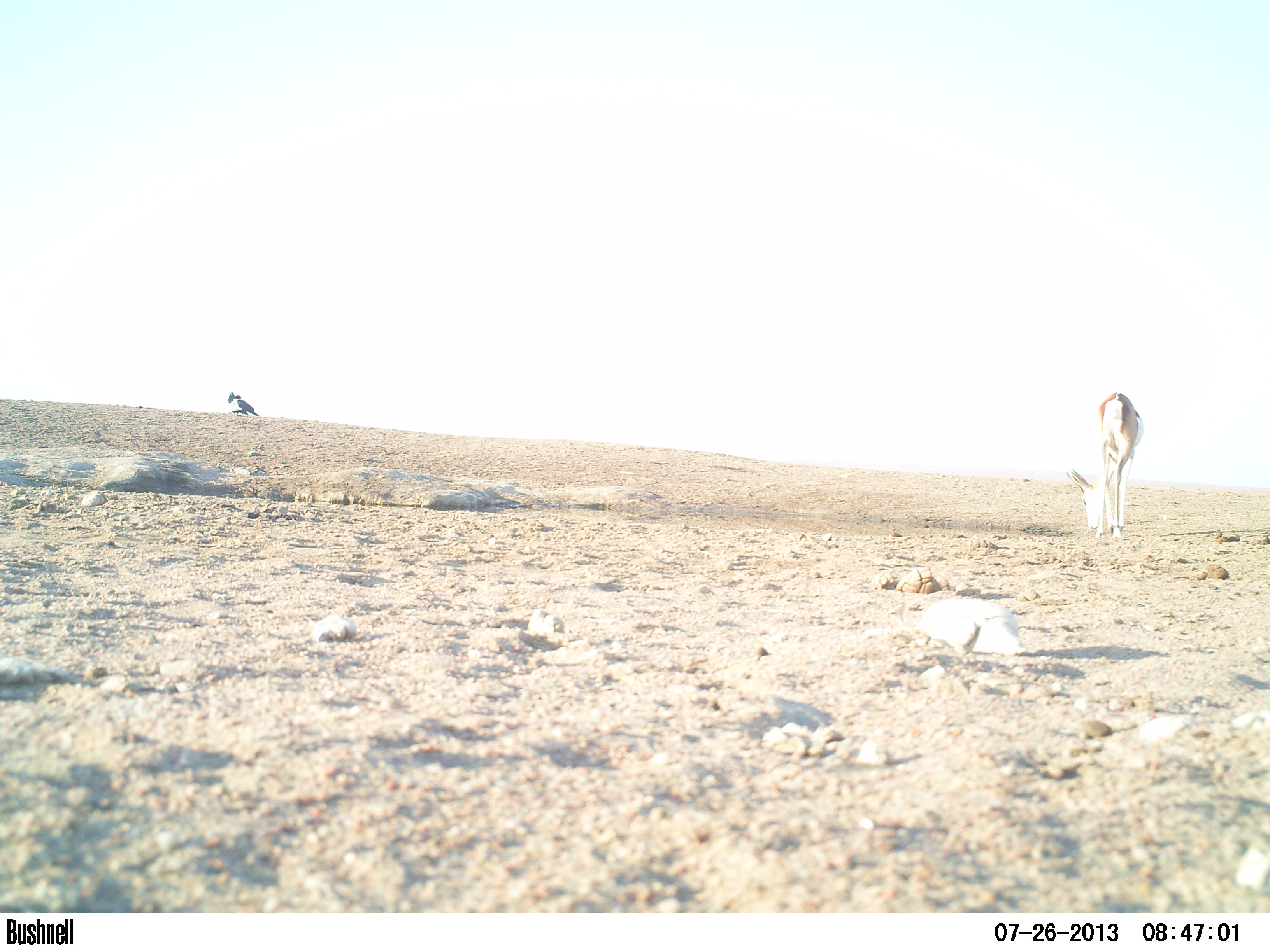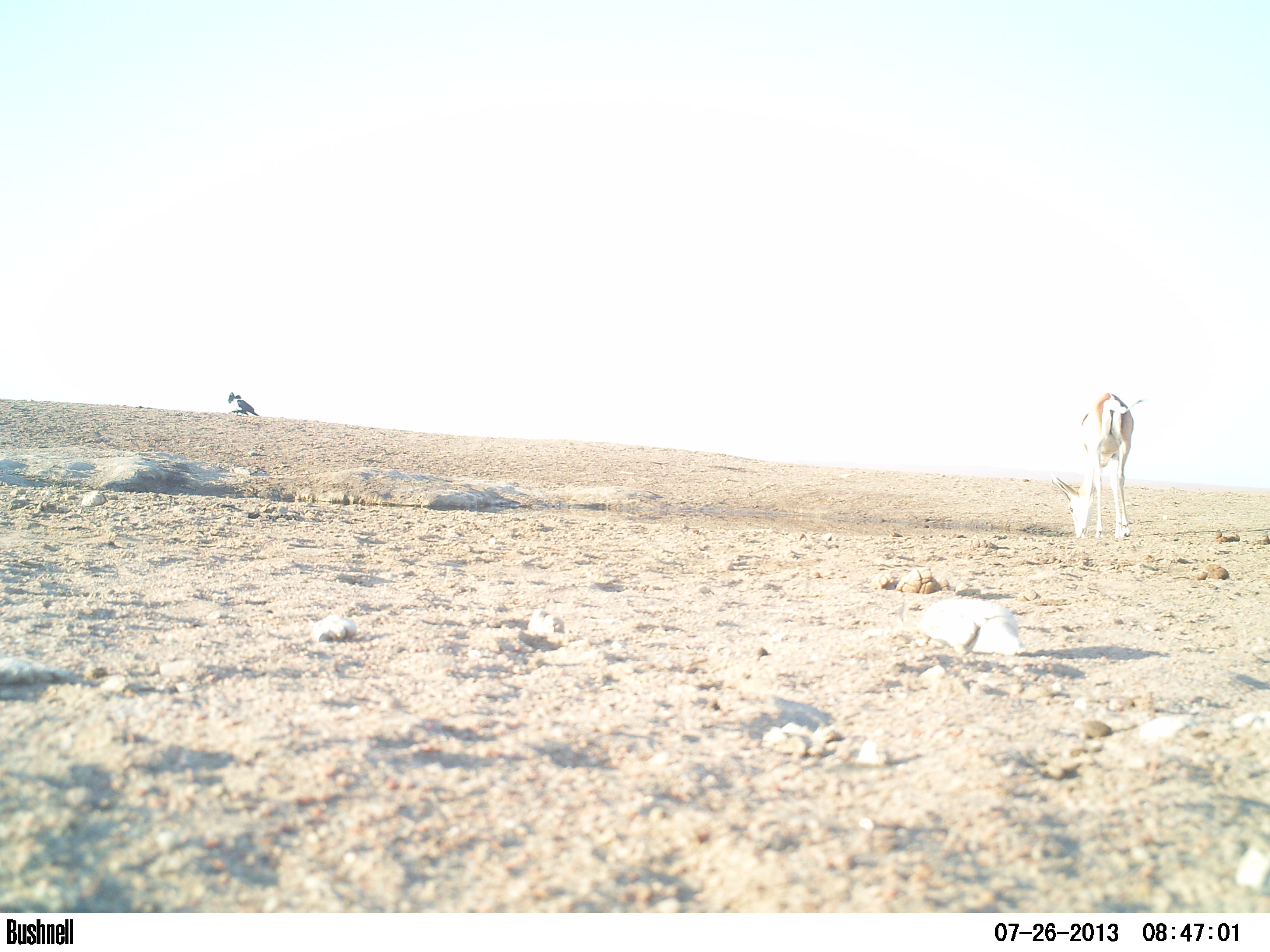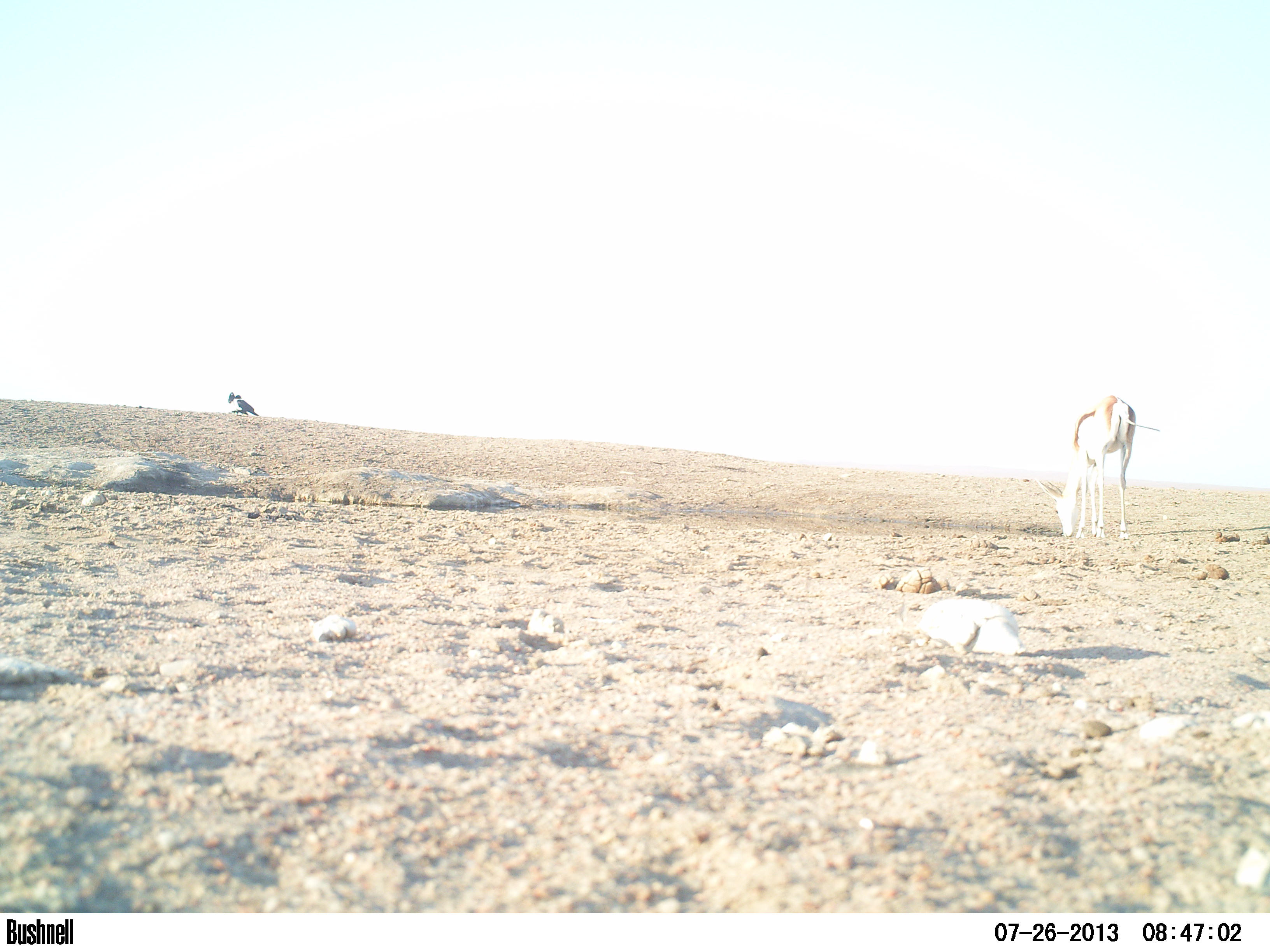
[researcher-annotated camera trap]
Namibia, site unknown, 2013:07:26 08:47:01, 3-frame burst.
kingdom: Animalia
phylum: Chordata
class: Mammalia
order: Artiodactyla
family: Bovidae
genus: Antidorcas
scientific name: Antidorcas marsupialis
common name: springbok